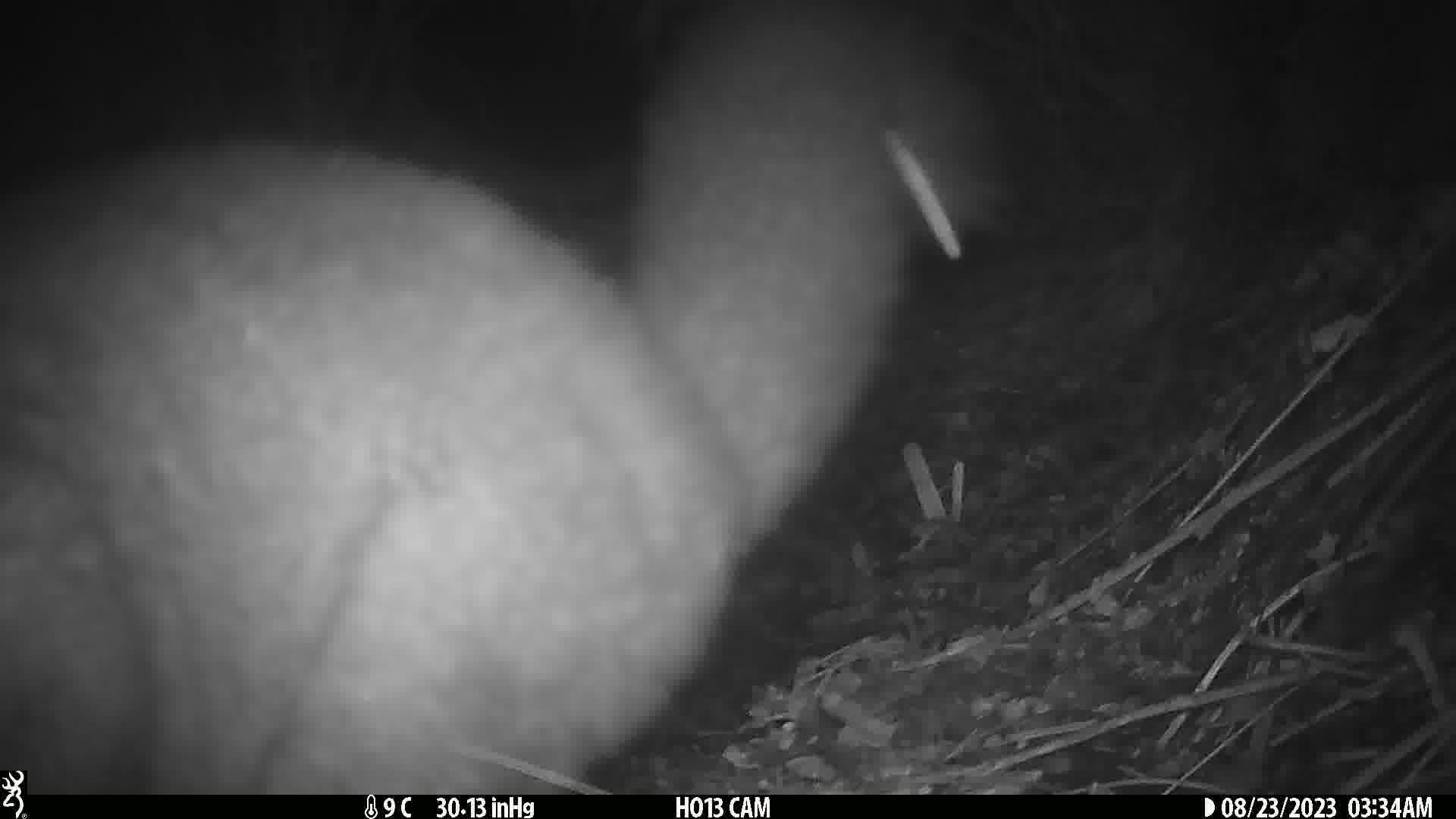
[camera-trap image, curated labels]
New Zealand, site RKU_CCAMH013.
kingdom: Animalia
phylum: Chordata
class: Mammalia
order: Diprotodontia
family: Phalangeridae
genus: Trichosurus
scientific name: Trichosurus vulpecula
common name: common brushtail possum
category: possum